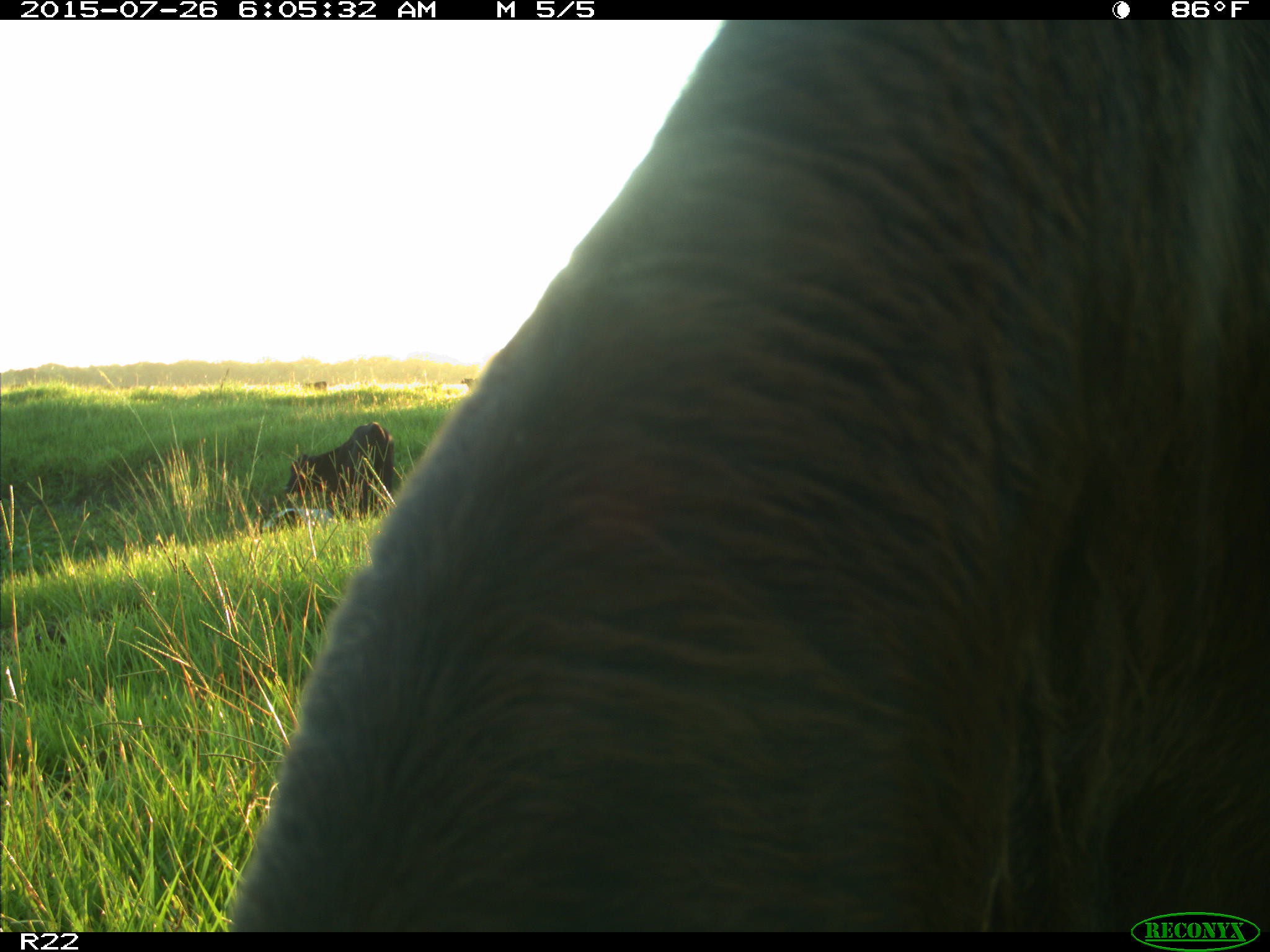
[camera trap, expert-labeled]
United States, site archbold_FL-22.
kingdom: Animalia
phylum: Chordata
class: Mammalia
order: Artiodactyla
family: Bovidae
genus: Bos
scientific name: Bos taurus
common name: domestic cow